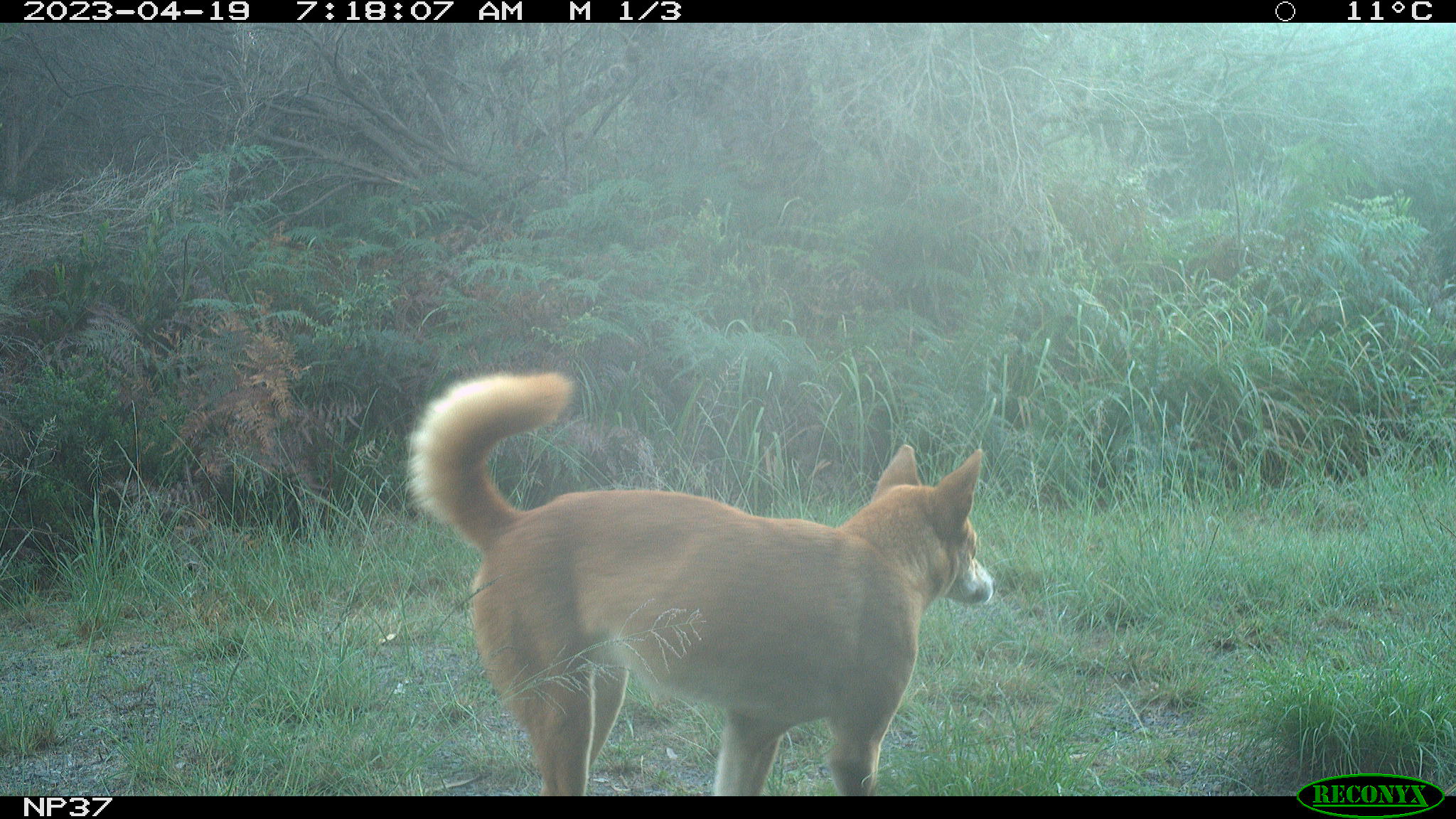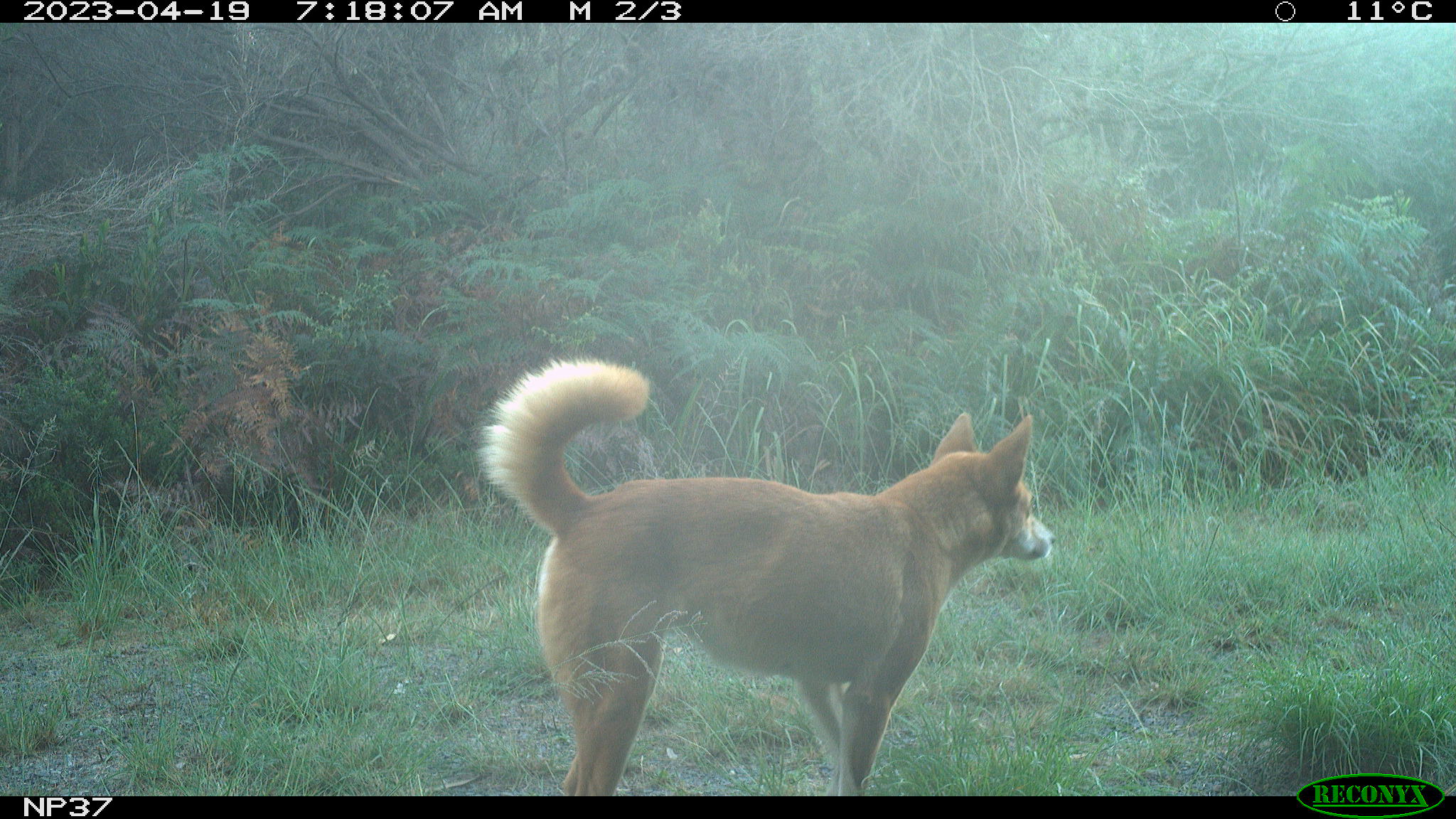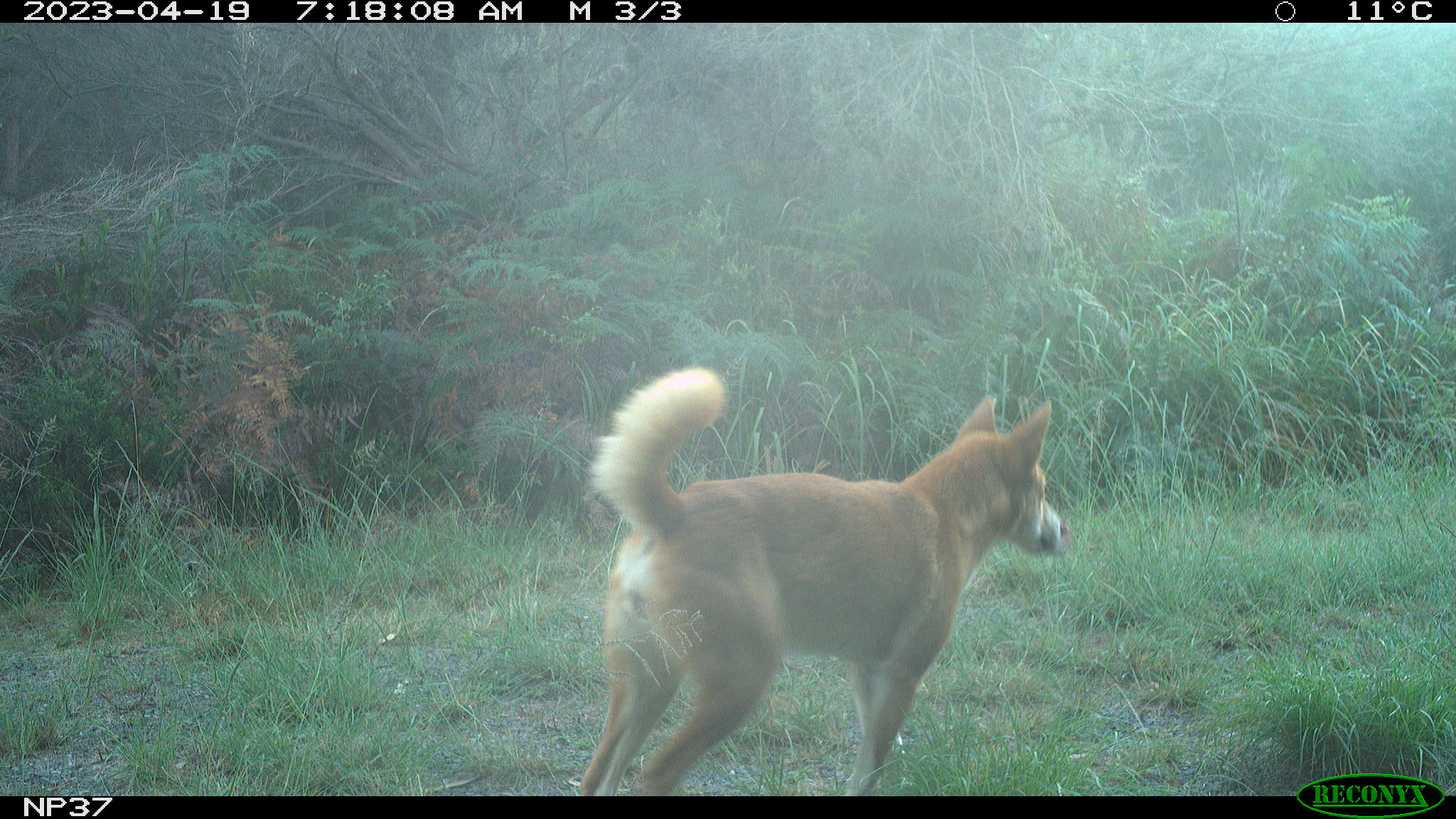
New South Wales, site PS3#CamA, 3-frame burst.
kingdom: Animalia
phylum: Chordata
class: Mammalia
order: Carnivora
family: Canidae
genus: Canis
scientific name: Canis familiaris dingo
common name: dingo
Dingo (Canis familiaris dingo).